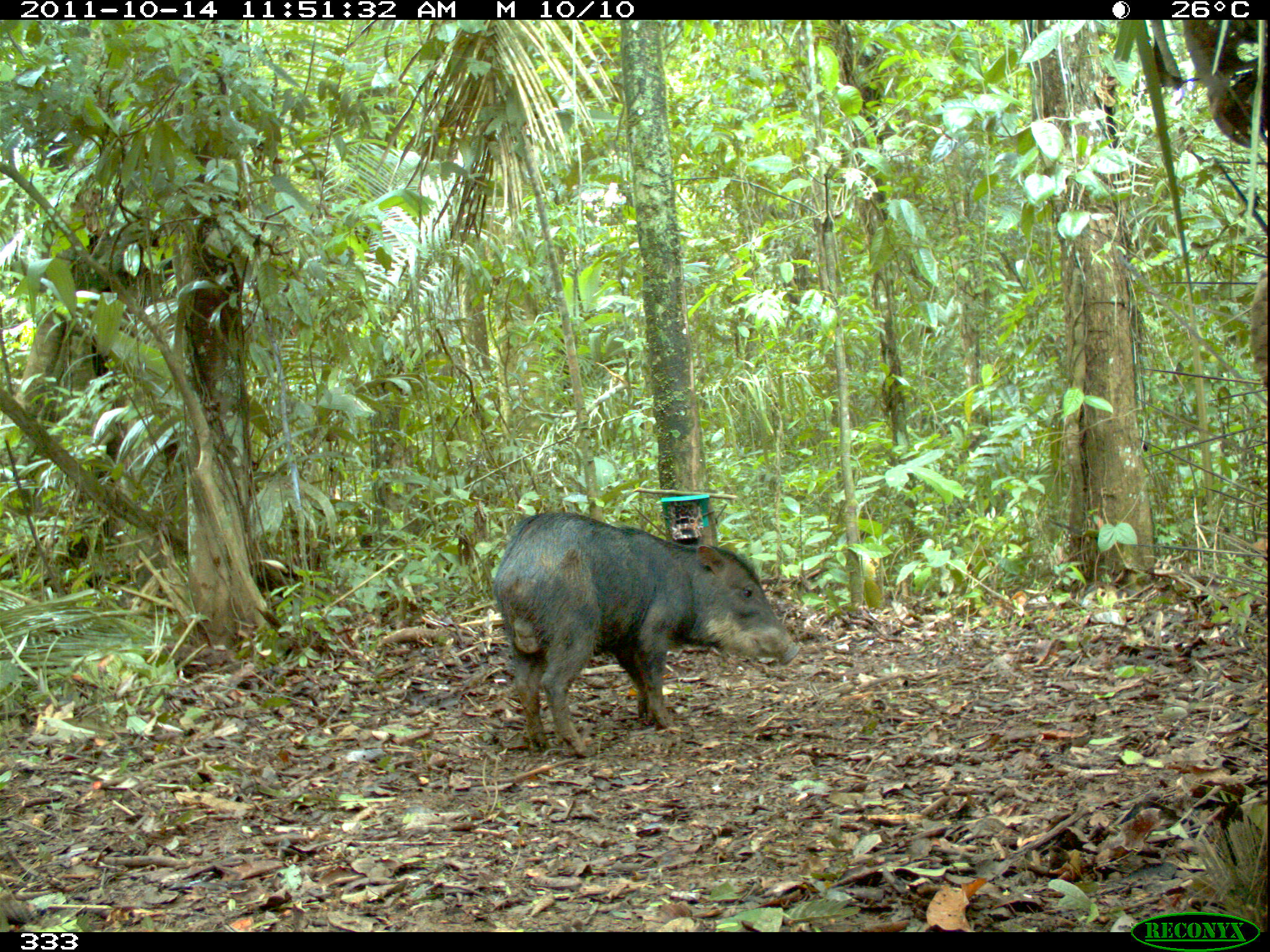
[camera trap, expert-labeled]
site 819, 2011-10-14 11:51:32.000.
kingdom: Animalia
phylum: Chordata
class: Mammalia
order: Artiodactyla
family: Tayassuidae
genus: Tayassu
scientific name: Tayassu pecari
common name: white-lipped peccary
Tayassu pecari (white-lipped peccary).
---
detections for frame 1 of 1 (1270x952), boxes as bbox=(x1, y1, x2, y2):
tayassu pecari: bbox=(493, 508, 799, 758)